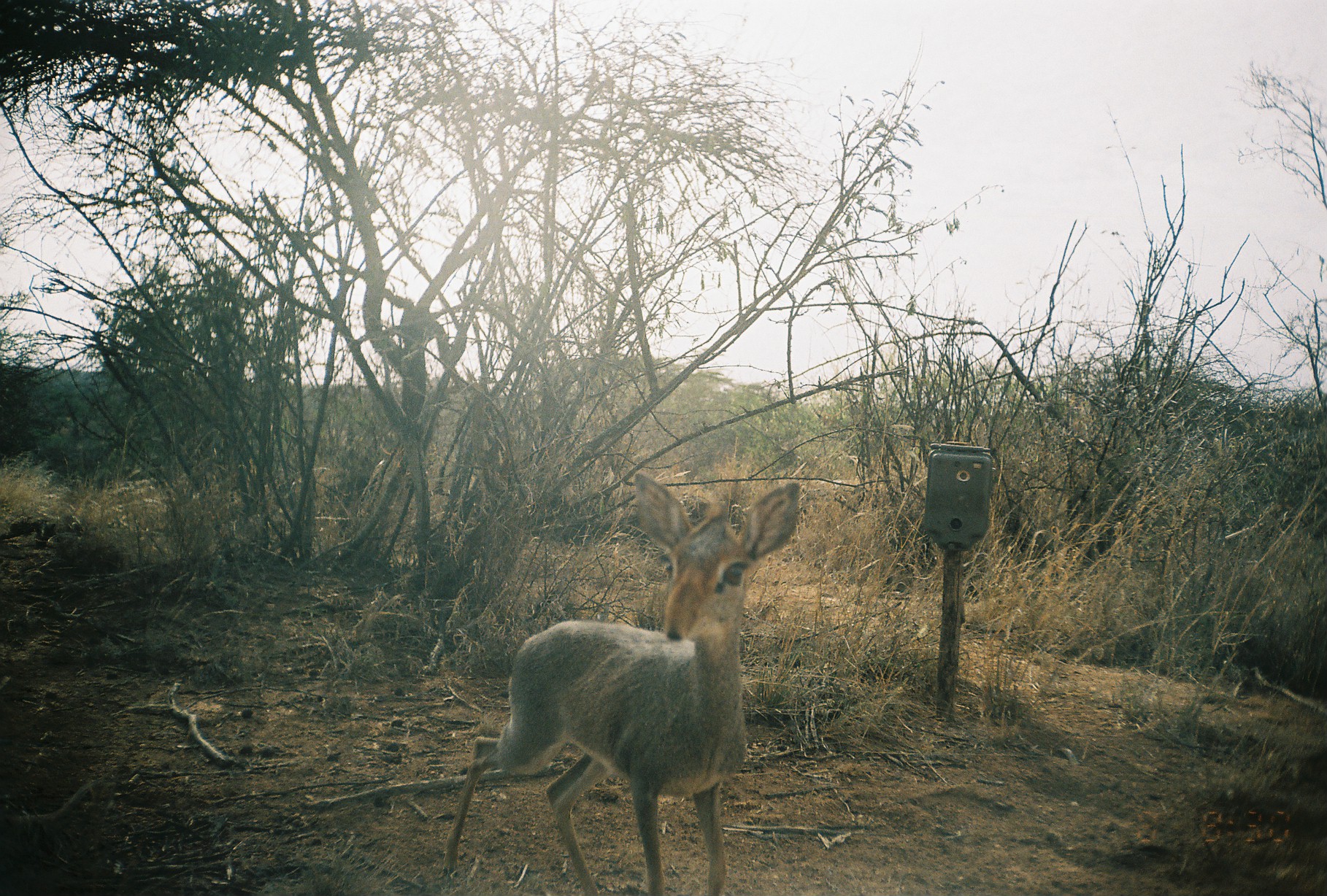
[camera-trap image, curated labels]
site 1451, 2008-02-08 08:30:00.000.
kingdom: Animalia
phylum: Chordata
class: Mammalia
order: Artiodactyla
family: Bovidae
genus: Madoqua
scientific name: Madoqua guentheri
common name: günther's dik-dik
Madoqua guentheri (günther's dik-dik), count 1.